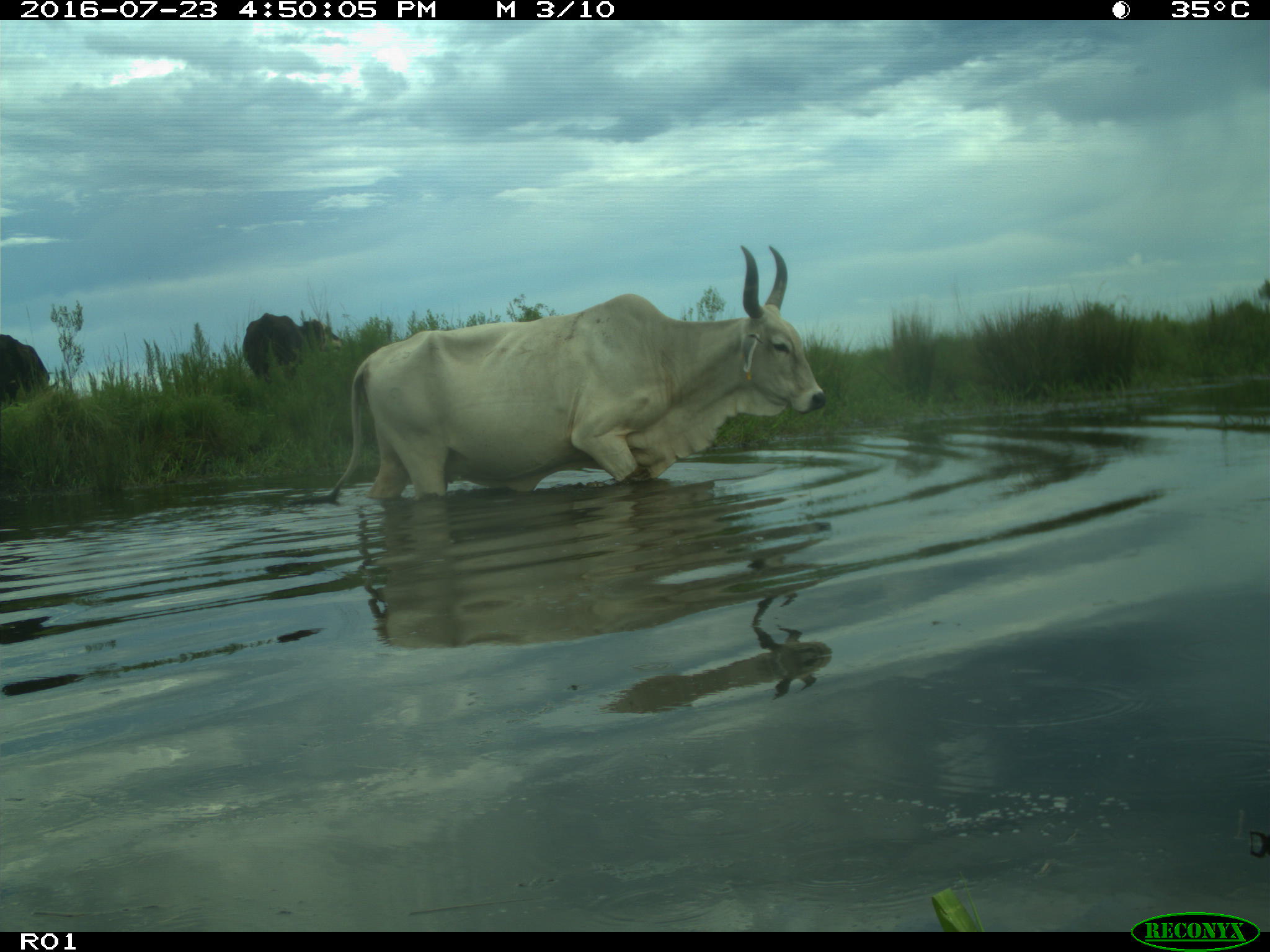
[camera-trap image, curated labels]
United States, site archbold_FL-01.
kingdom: Animalia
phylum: Chordata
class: Mammalia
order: Artiodactyla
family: Bovidae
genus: Bos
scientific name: Bos taurus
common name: domestic cow